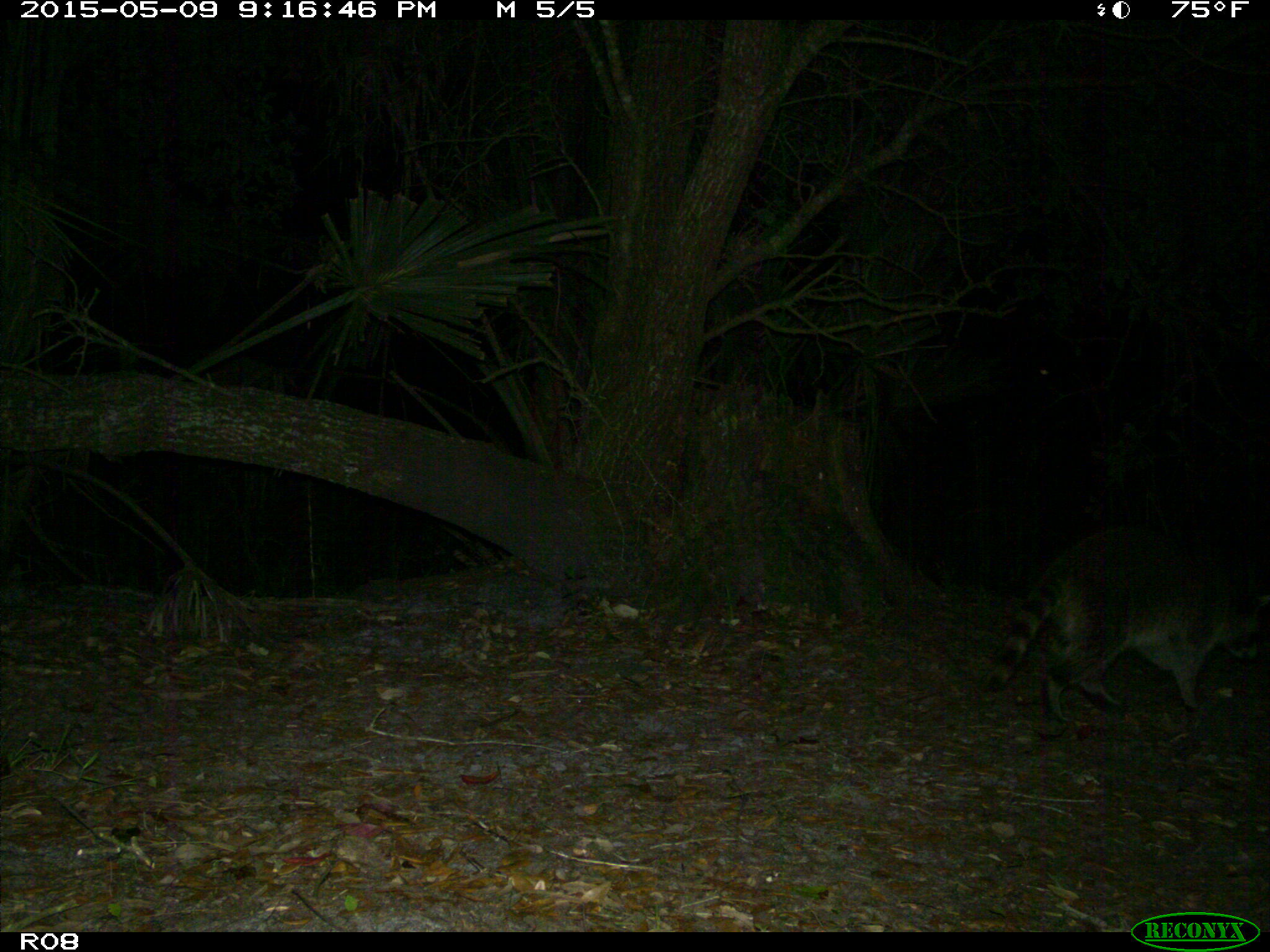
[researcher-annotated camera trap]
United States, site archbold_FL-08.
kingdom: Animalia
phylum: Chordata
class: Mammalia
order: Carnivora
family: Procyonidae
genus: Procyon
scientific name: Procyon lotor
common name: common raccoon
Procyon lotor (common raccoon).